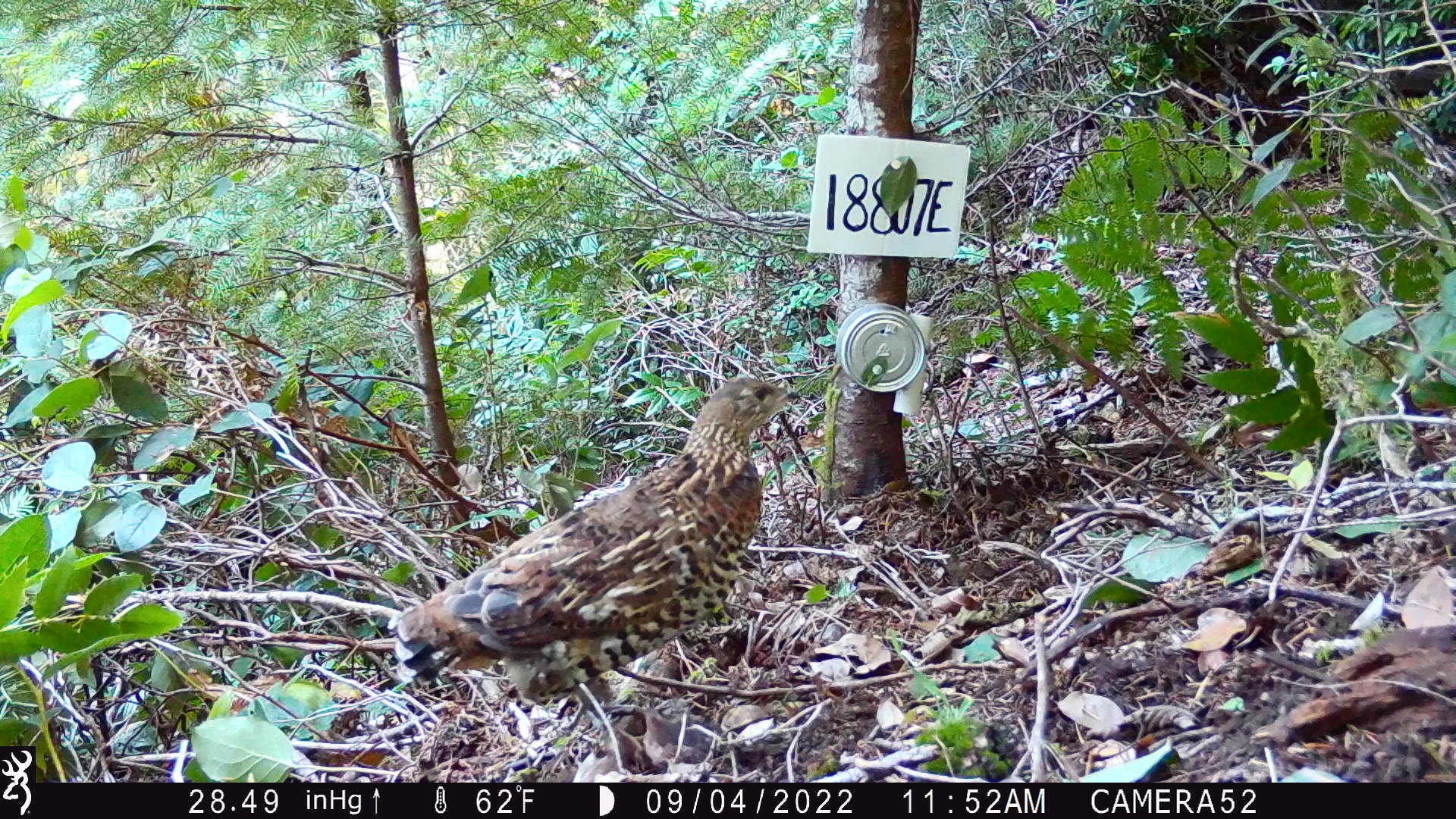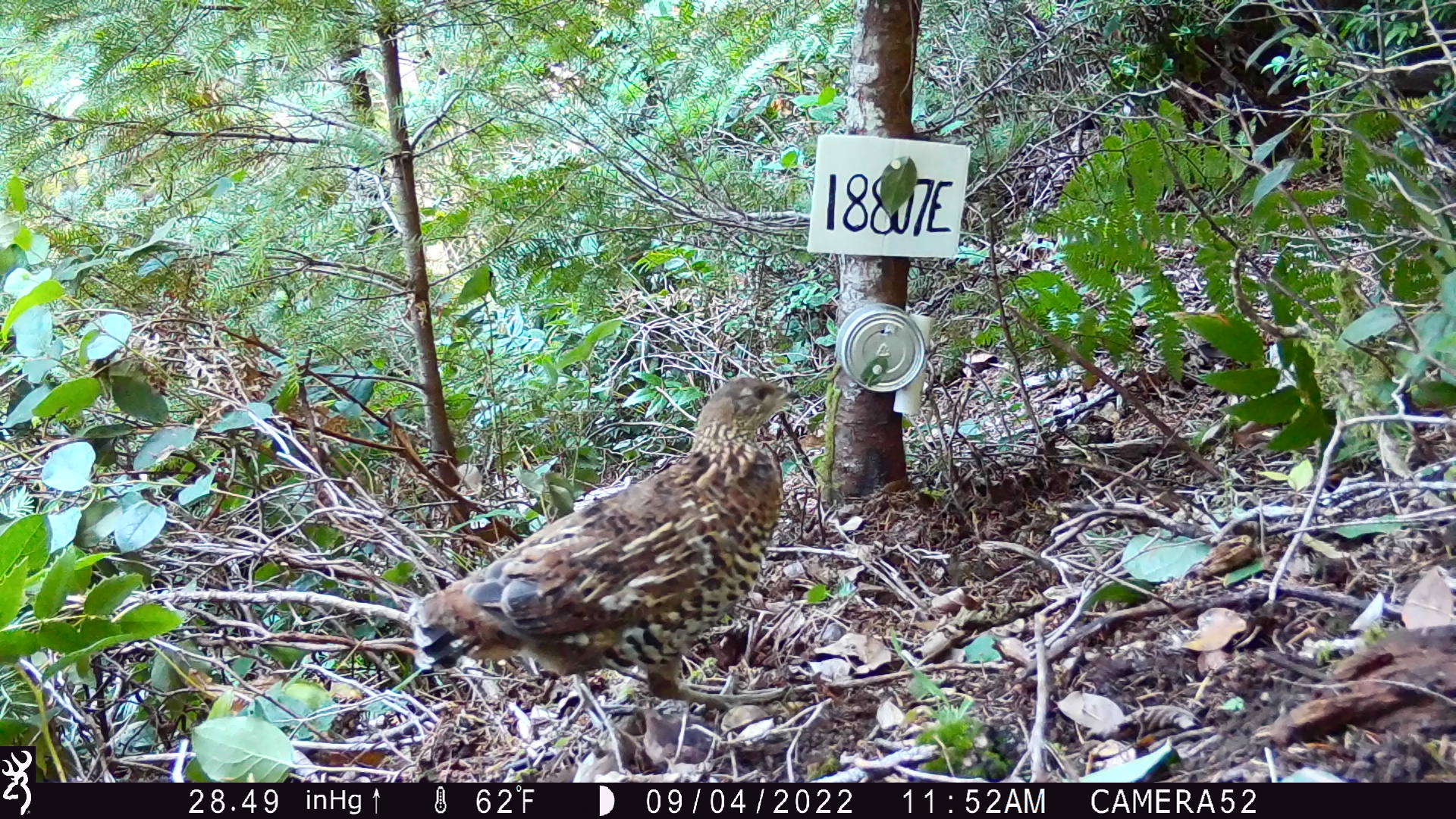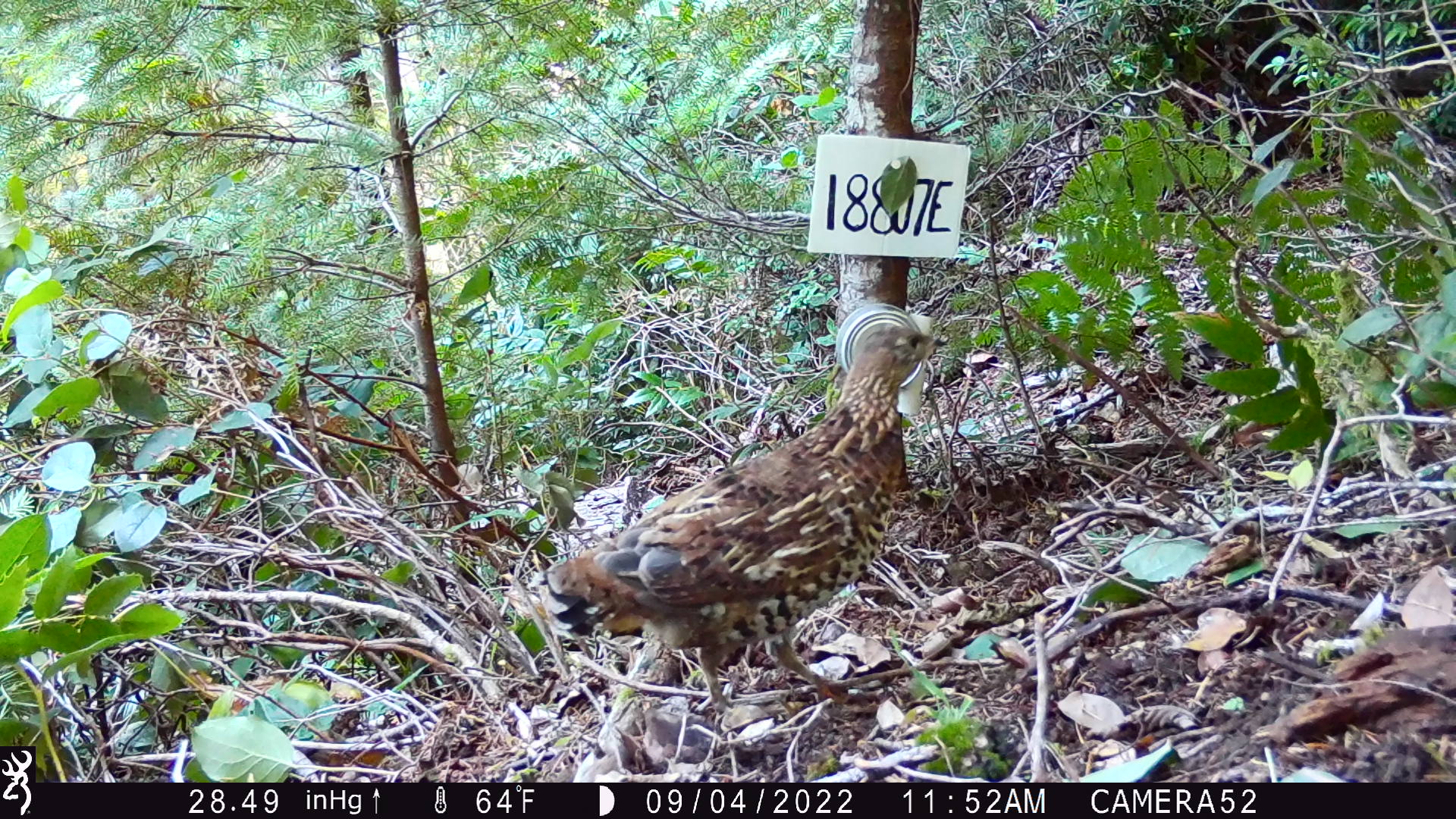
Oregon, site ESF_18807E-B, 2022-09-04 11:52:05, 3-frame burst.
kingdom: Animalia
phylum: Chordata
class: Aves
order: Galliformes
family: Phasianidae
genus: Bonasa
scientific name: Bonasa umbellus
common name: ruffed grouse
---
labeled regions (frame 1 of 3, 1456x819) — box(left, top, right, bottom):
ruffed grouse: box(384, 376, 804, 724)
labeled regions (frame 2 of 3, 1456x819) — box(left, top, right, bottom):
ruffed grouse: box(405, 373, 804, 717)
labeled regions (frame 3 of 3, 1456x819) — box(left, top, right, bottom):
ruffed grouse: box(540, 325, 949, 716)